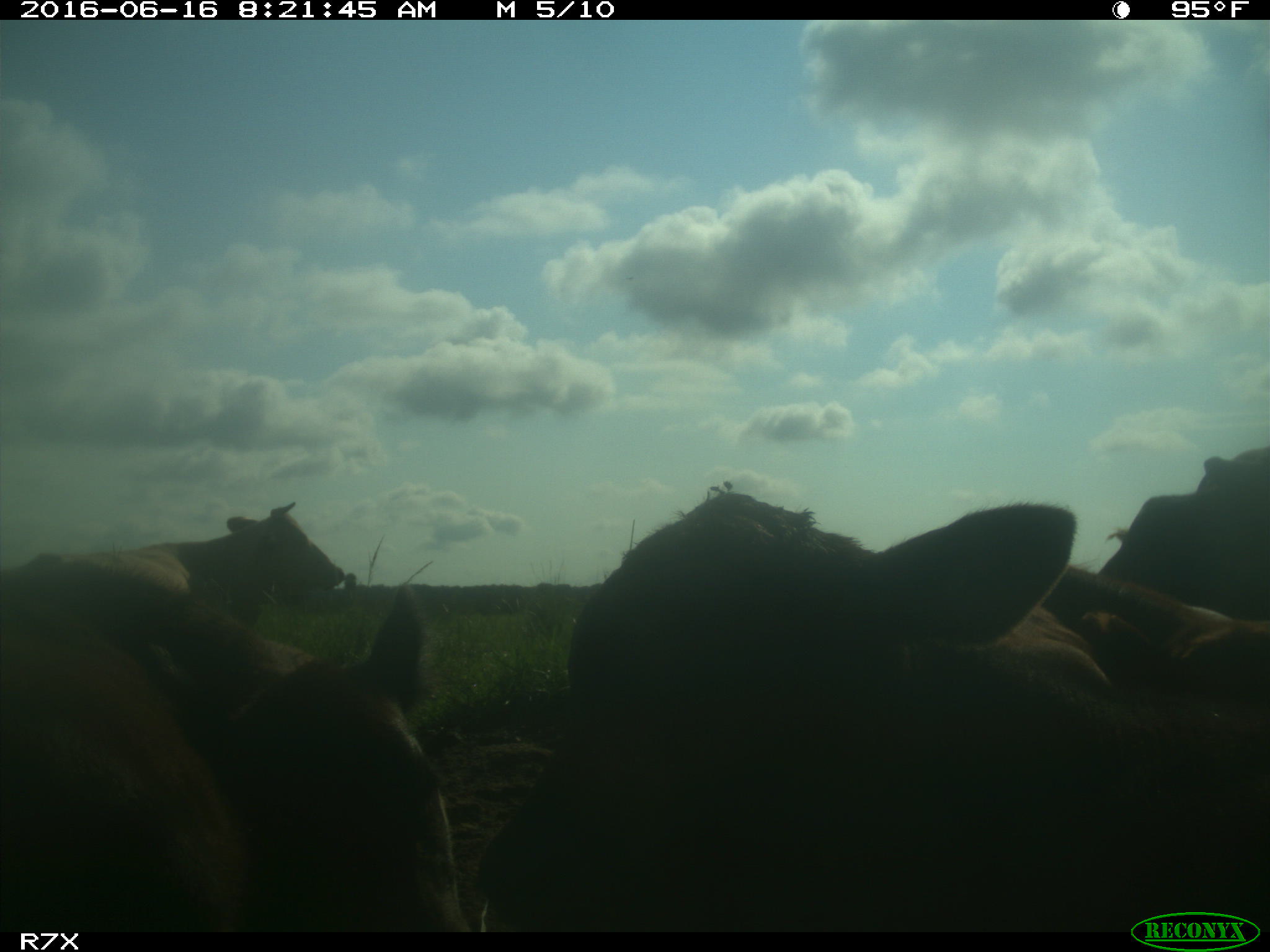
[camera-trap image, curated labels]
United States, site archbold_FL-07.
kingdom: Animalia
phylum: Chordata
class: Mammalia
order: Artiodactyla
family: Bovidae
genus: Bos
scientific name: Bos taurus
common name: domestic cow